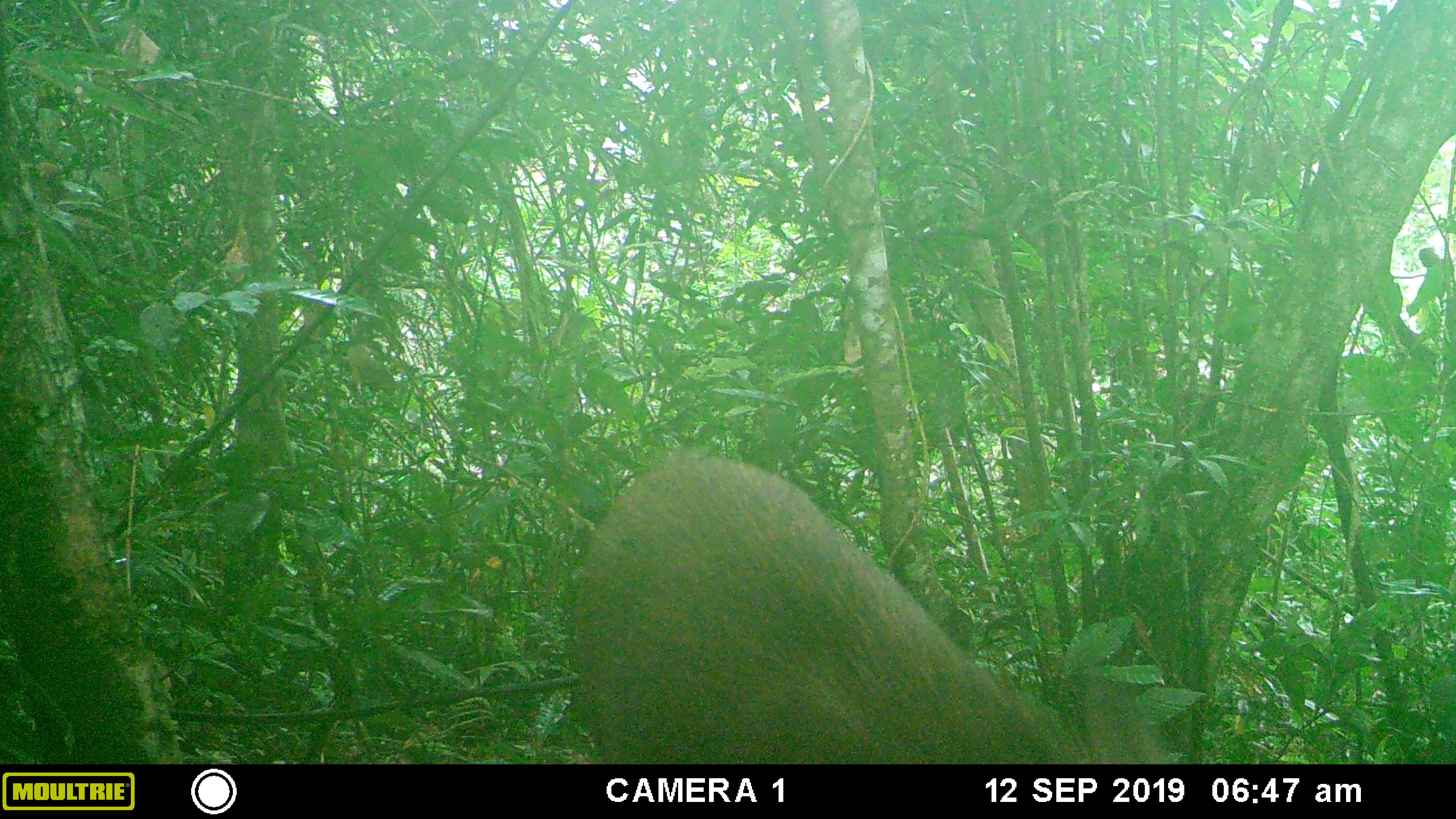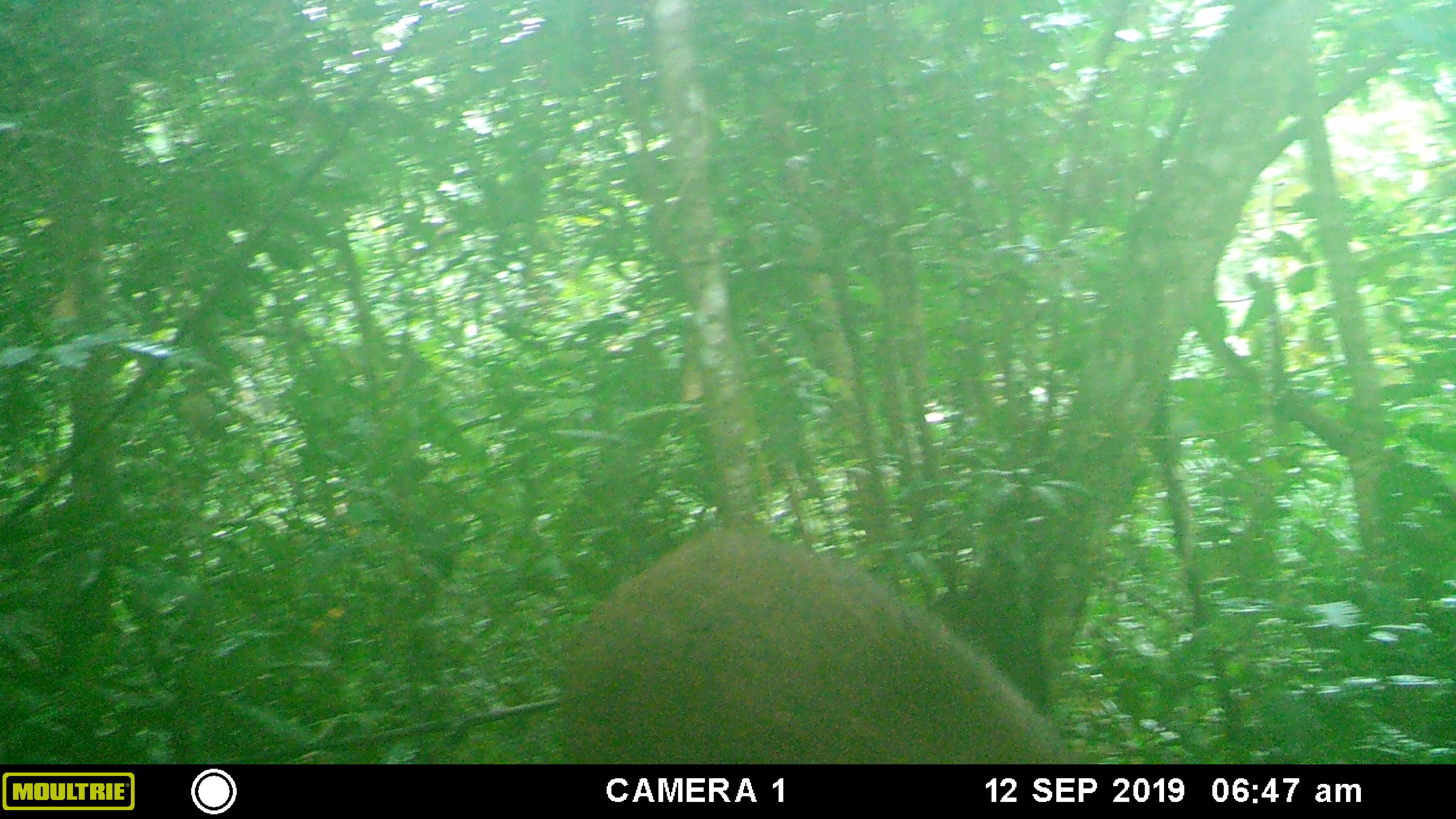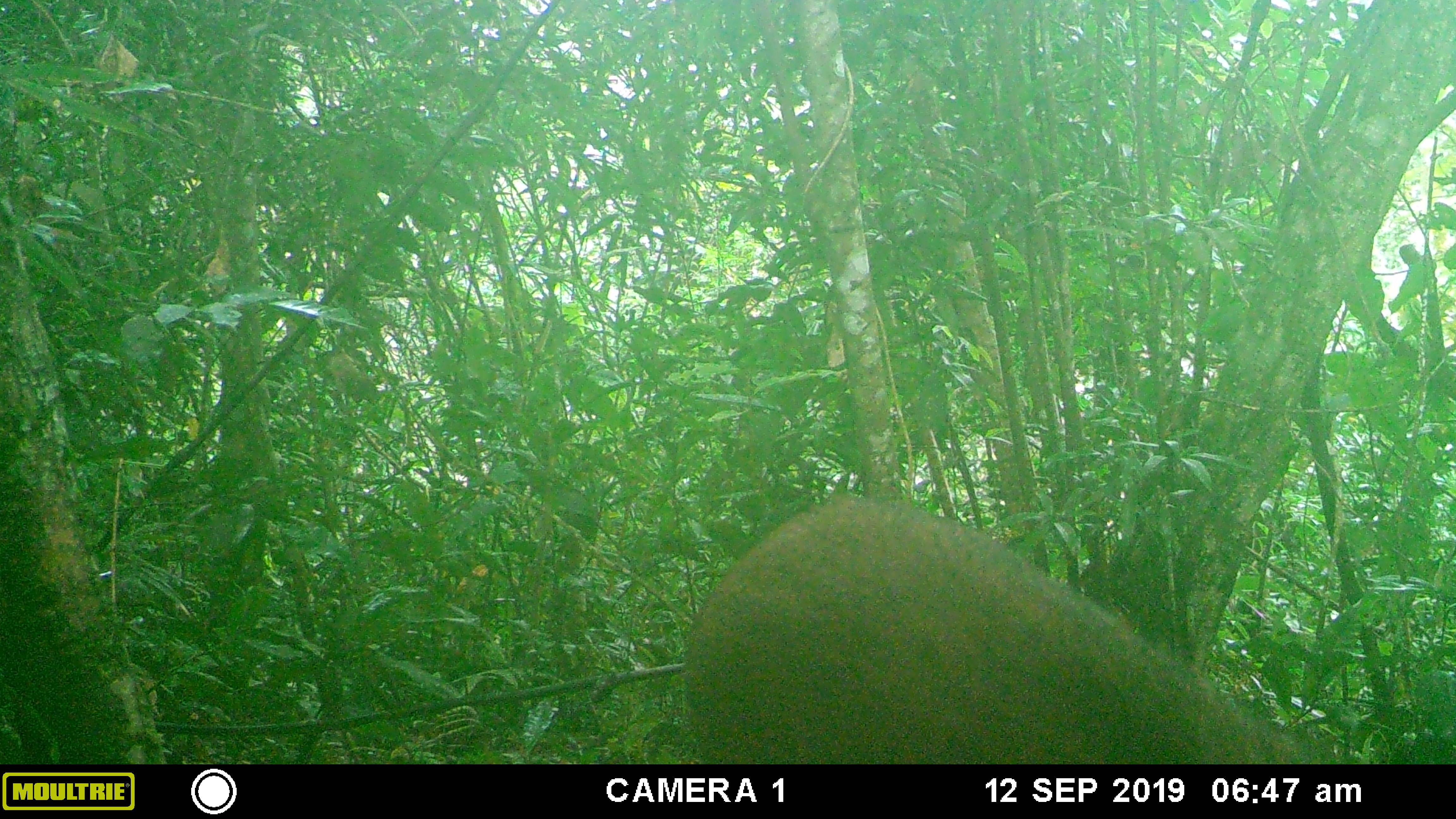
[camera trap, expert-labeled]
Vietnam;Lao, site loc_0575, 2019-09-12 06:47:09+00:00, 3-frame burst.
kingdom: Animalia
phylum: Chordata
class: Mammalia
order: Artiodactyla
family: Suidae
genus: Sus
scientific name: Sus scrofa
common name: eurasian wild pig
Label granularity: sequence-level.